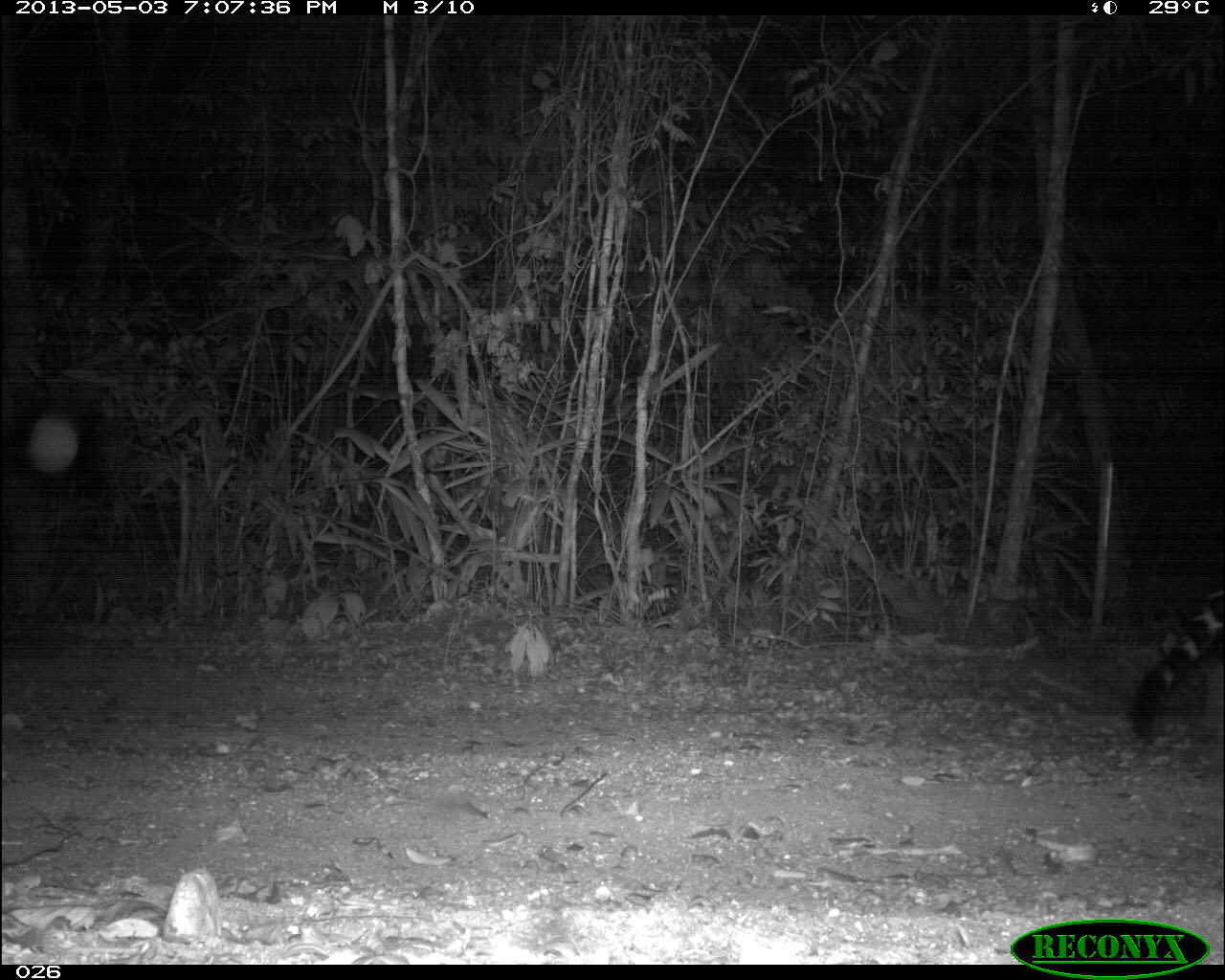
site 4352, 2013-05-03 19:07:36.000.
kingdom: Animalia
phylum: Chordata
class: Mammalia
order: Carnivora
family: Felidae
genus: Panthera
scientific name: Panthera onca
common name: jaguar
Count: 1.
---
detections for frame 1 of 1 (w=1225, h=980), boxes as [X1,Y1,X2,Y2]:
panthera onca: [1131,581,1225,745]